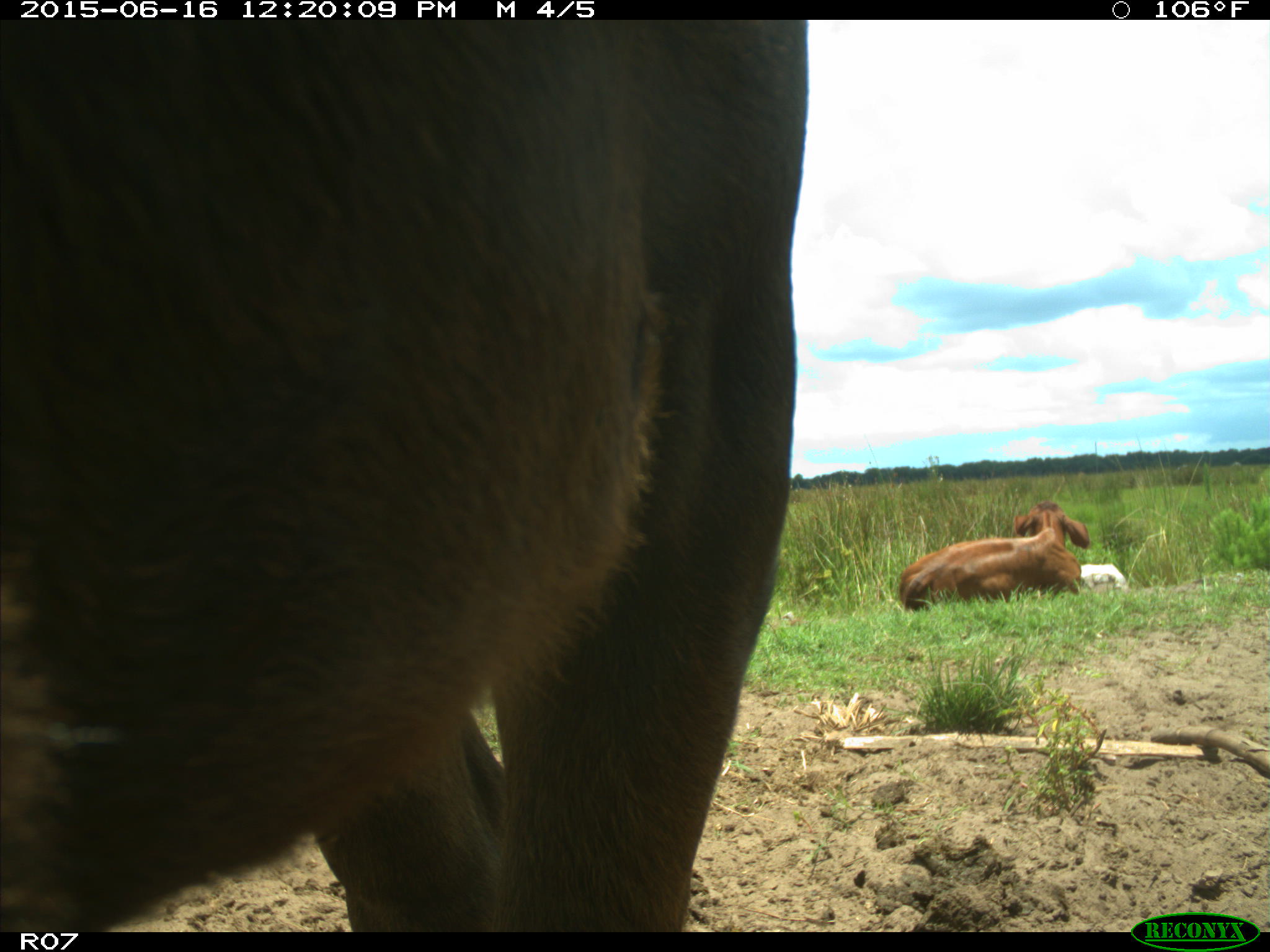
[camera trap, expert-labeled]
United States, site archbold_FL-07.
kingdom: Animalia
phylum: Chordata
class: Mammalia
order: Artiodactyla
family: Bovidae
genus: Bos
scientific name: Bos taurus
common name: domestic cow